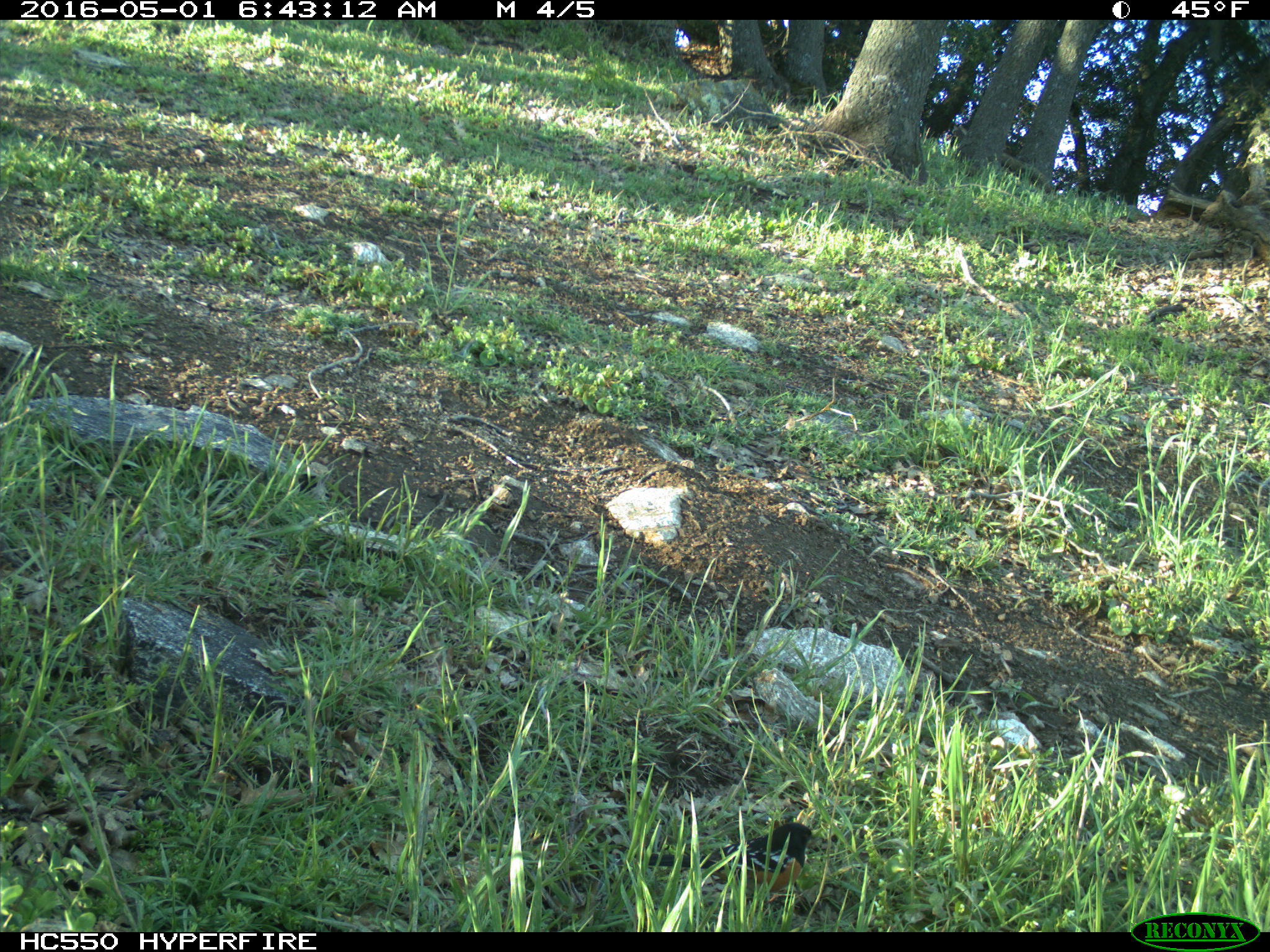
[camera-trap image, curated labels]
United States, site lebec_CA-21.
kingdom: Animalia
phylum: Chordata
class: Aves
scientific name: Aves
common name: birds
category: unidentified bird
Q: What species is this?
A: Unidentified bird (birds) (Aves).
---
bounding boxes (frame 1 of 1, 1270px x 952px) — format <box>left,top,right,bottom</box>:
animal: <box>608,821,817,904</box>